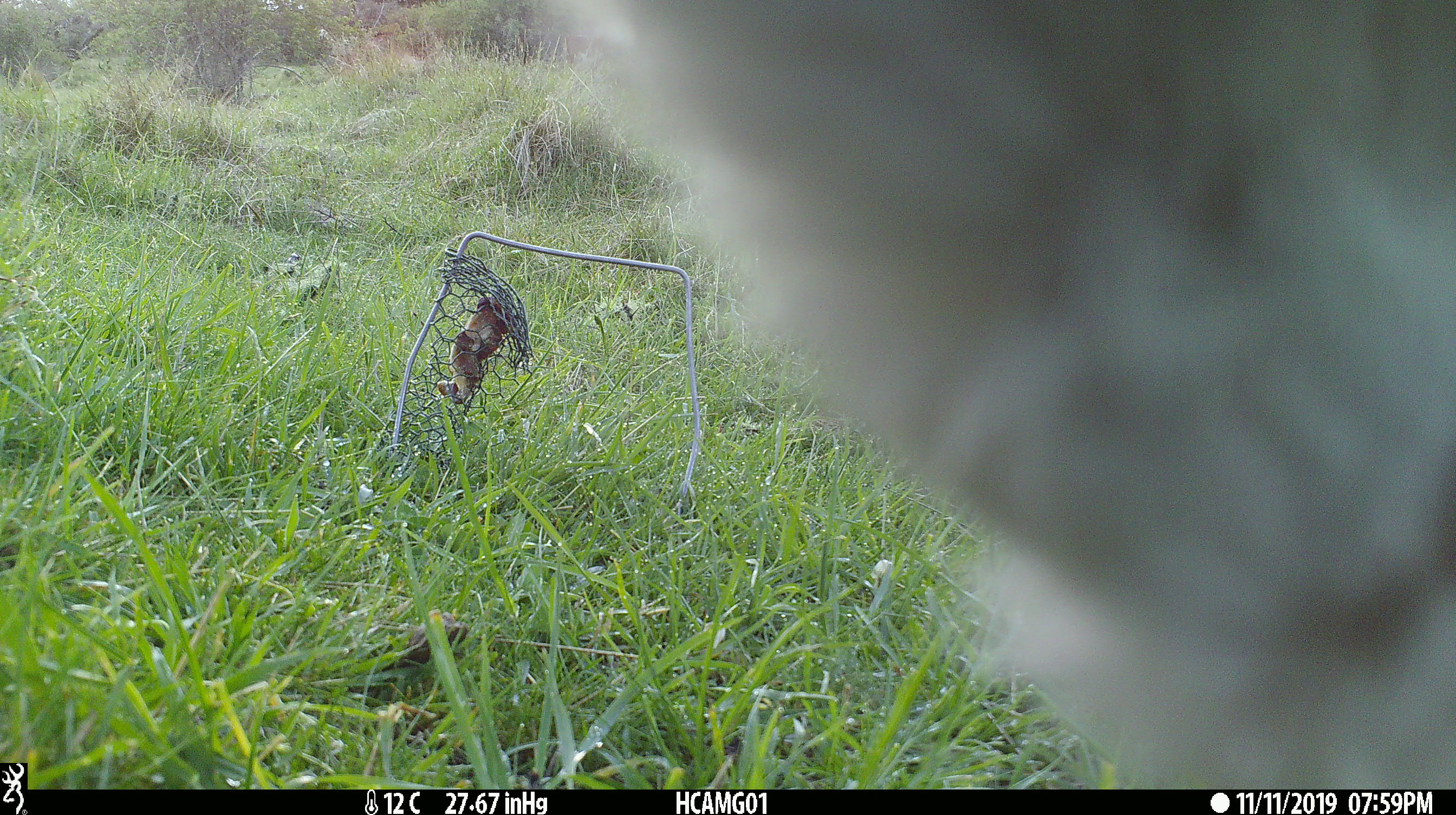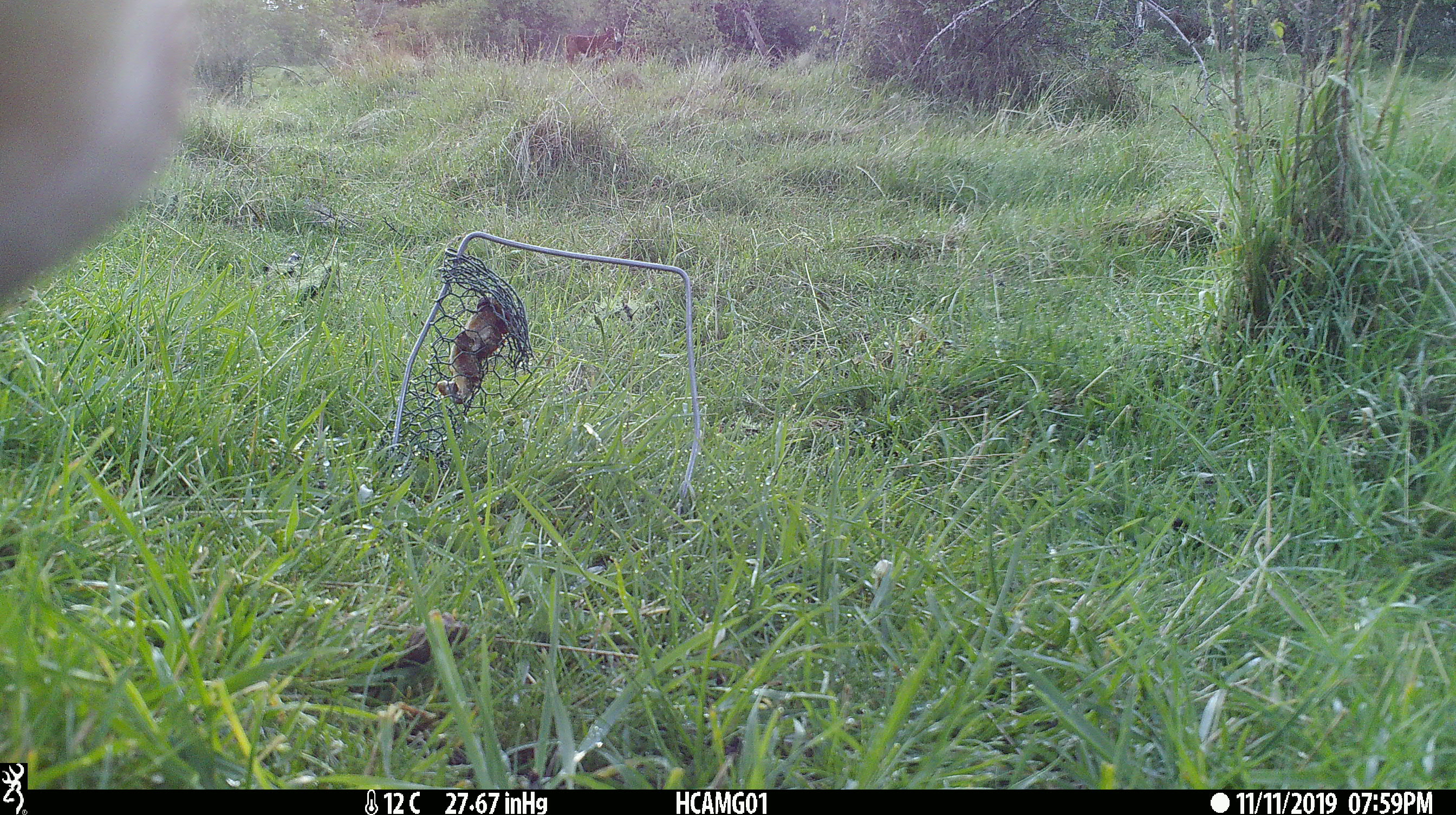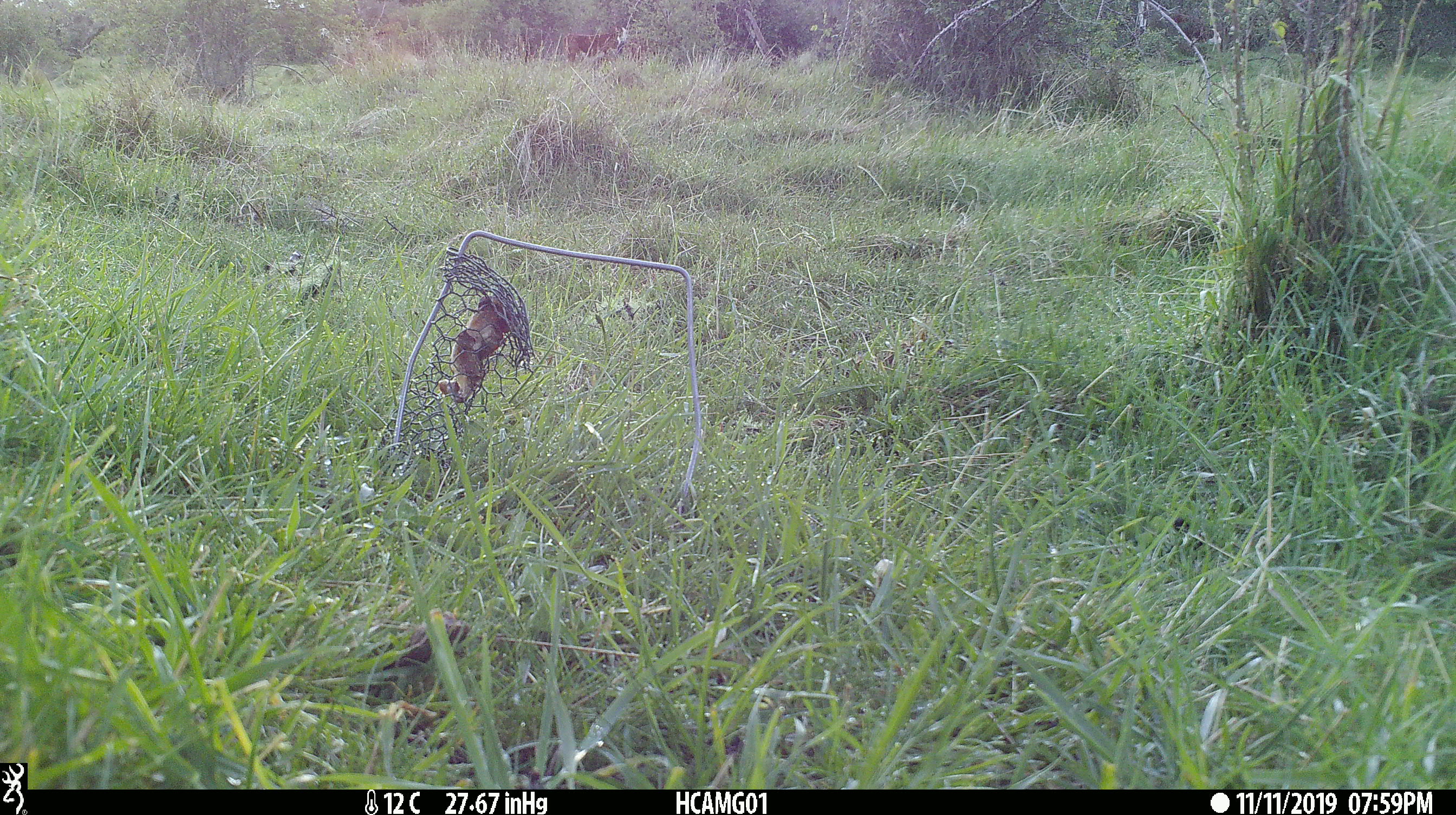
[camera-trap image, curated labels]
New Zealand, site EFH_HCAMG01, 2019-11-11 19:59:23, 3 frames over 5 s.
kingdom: Animalia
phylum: Chordata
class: Mammalia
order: Artiodactyla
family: Bovidae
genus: Bos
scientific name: Bos taurus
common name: domestic cow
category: cow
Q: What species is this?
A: Cow (domestic cow) (Bos taurus).